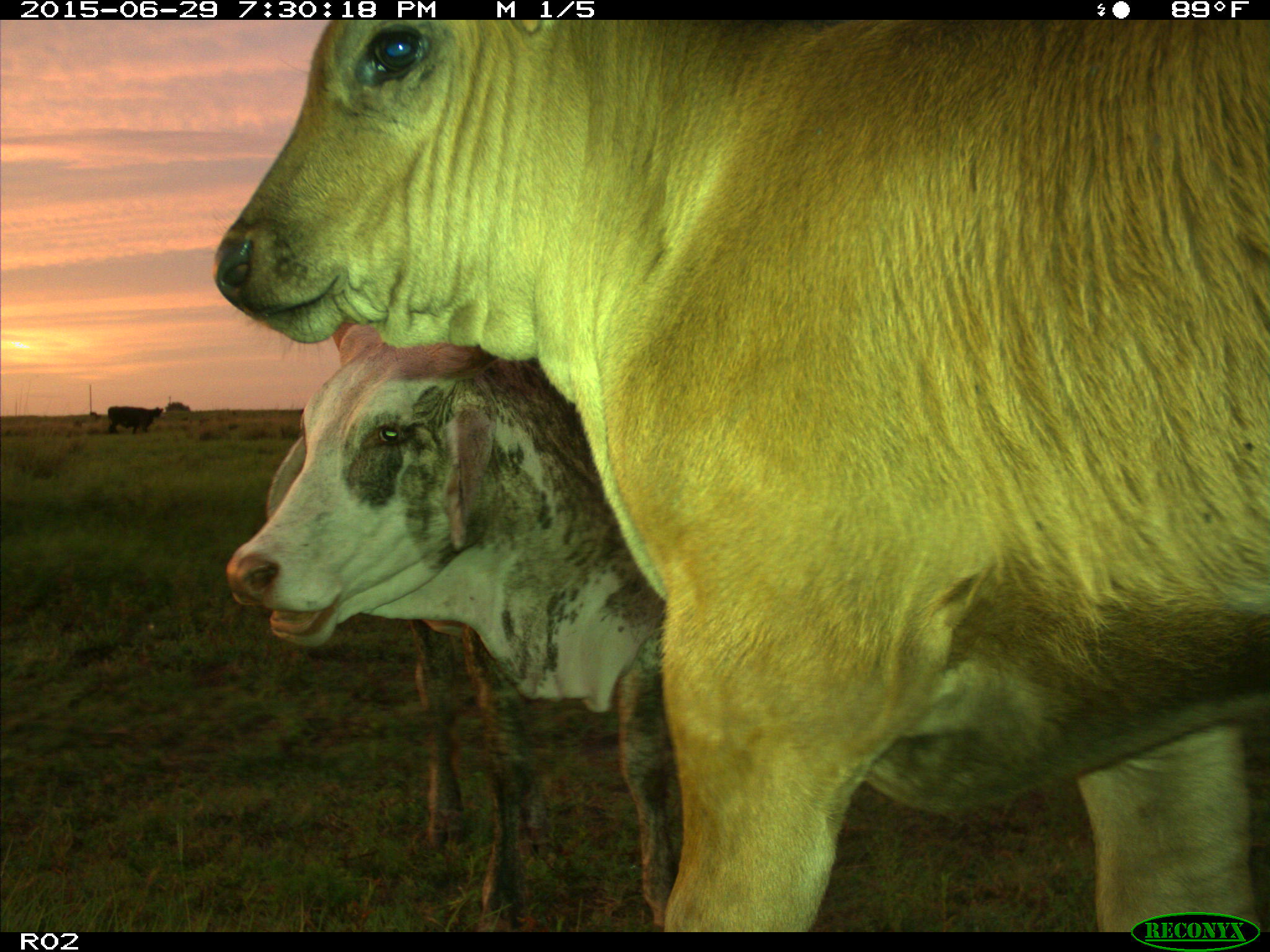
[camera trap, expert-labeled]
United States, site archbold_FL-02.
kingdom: Animalia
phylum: Chordata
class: Mammalia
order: Artiodactyla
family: Bovidae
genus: Bos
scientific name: Bos taurus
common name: domestic cow